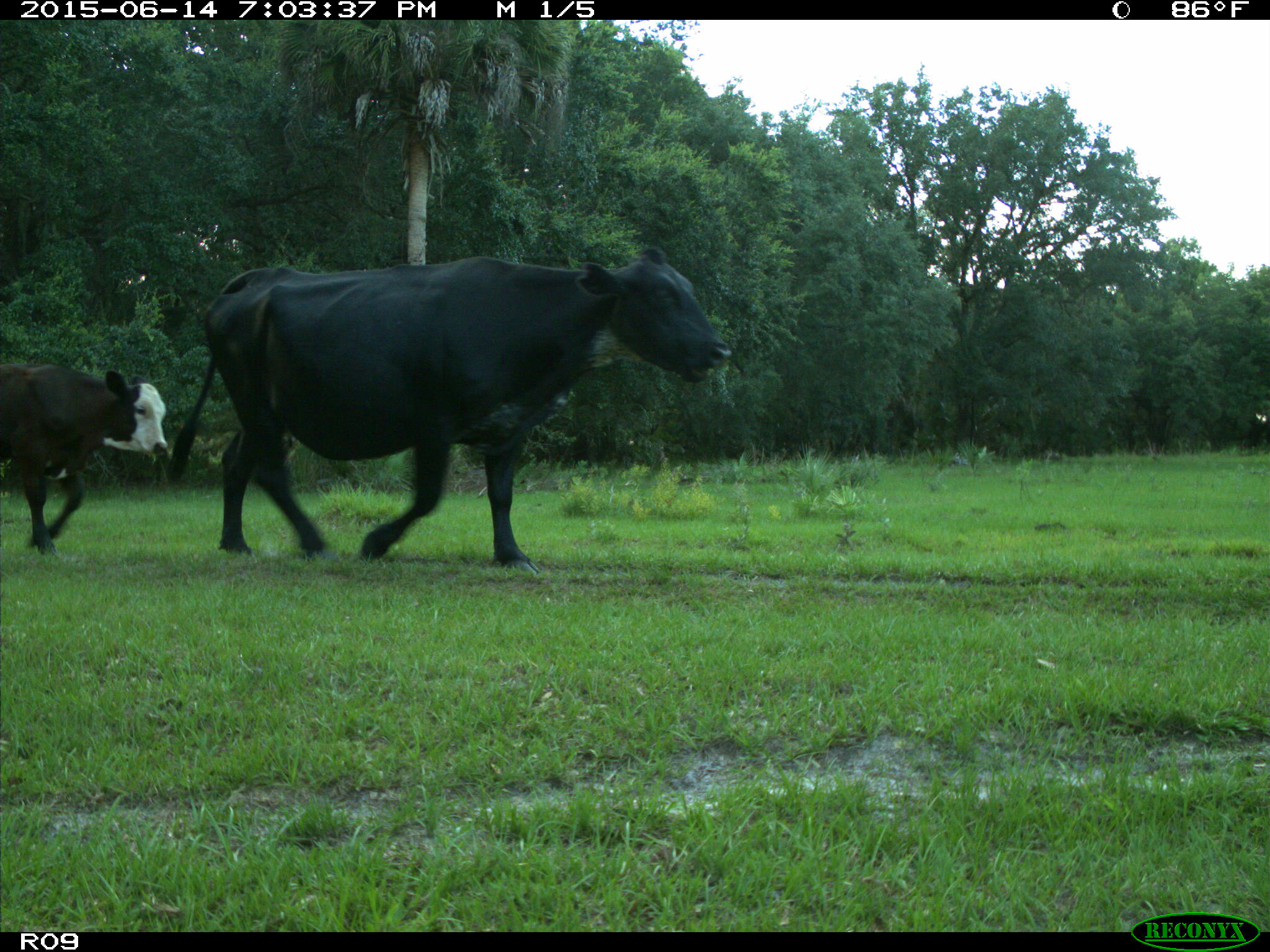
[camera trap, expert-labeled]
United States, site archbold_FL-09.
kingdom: Animalia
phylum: Chordata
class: Mammalia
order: Artiodactyla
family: Bovidae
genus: Bos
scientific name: Bos taurus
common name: domestic cow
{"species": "Bos taurus (domestic cow)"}